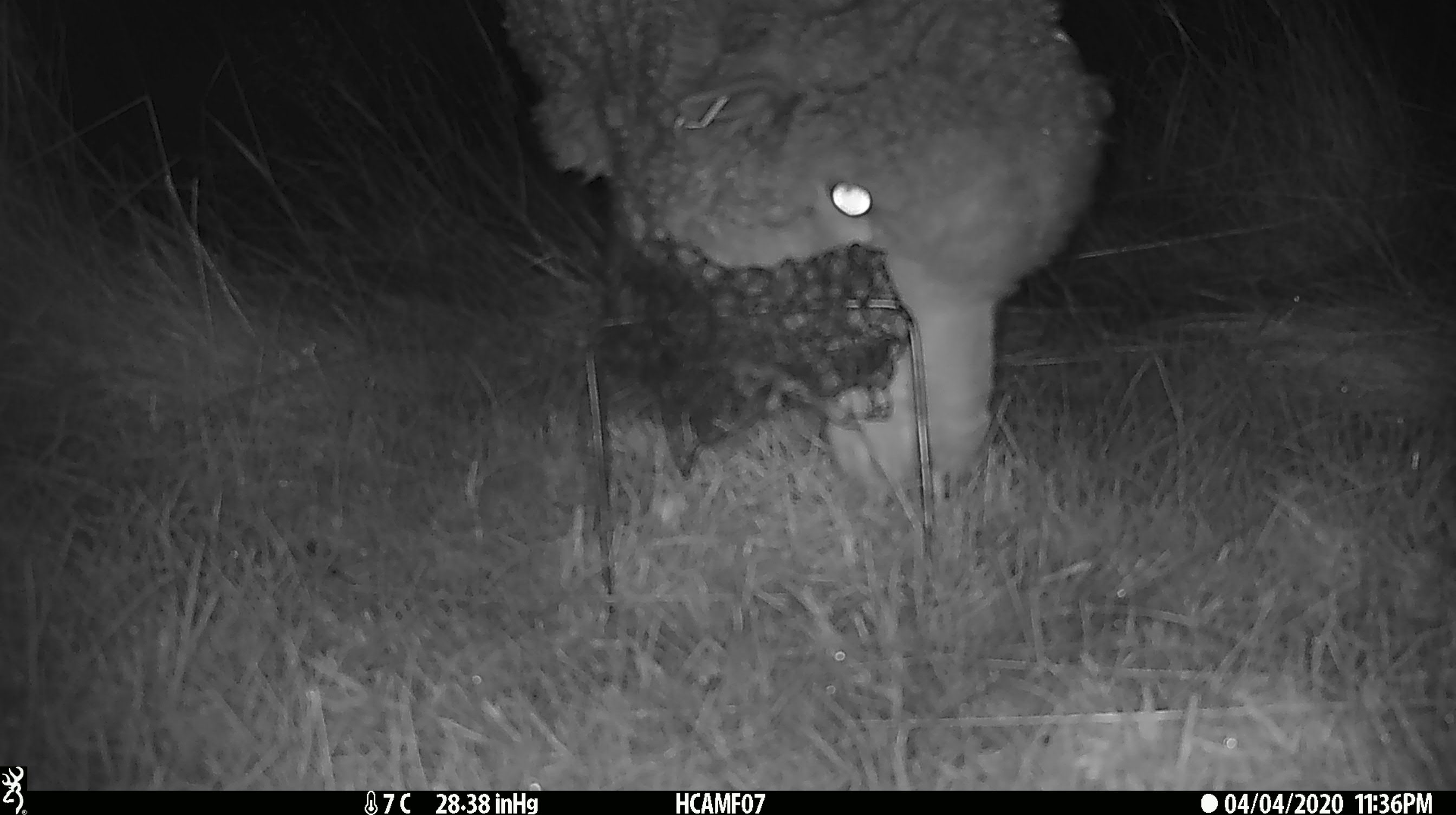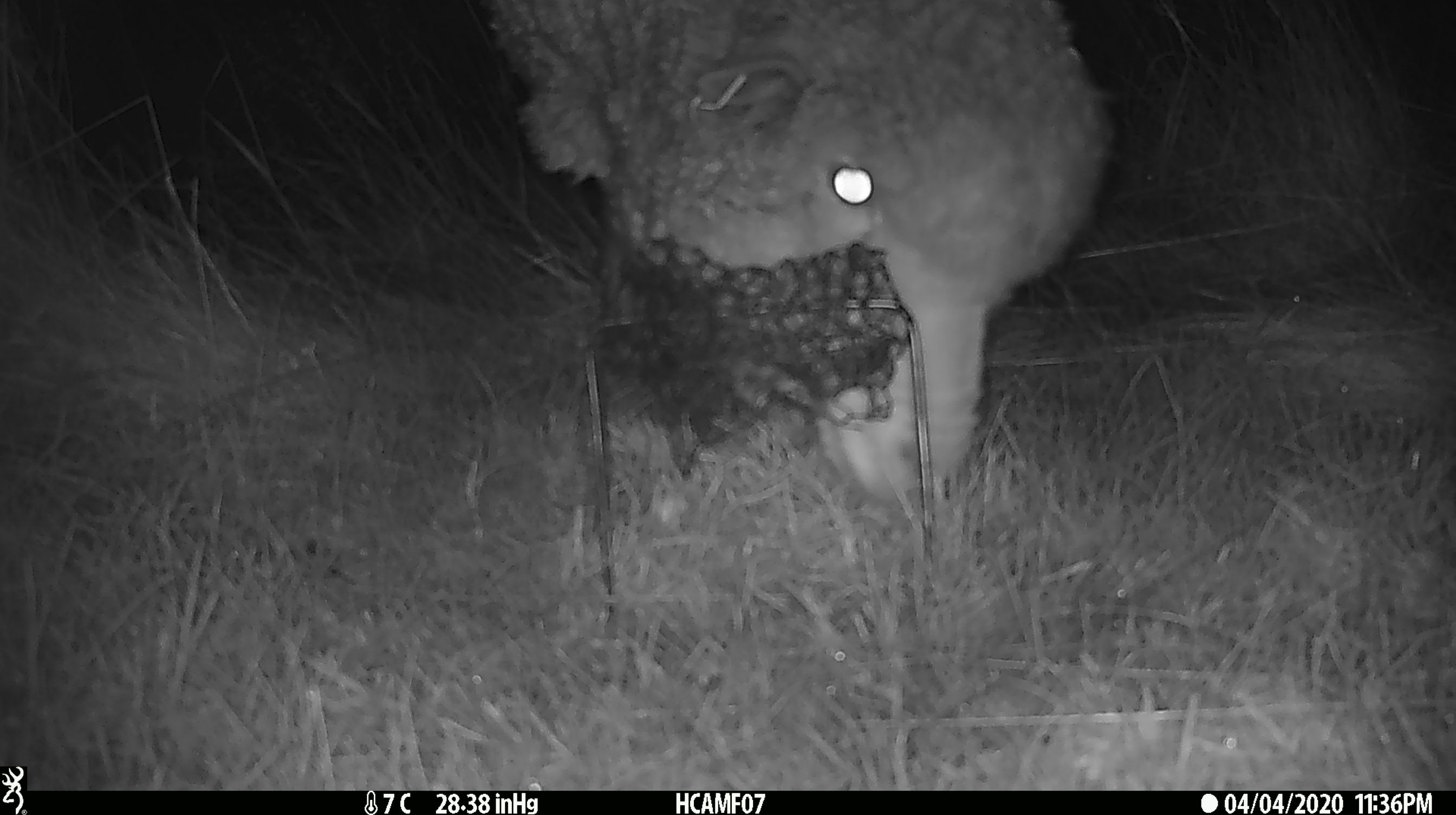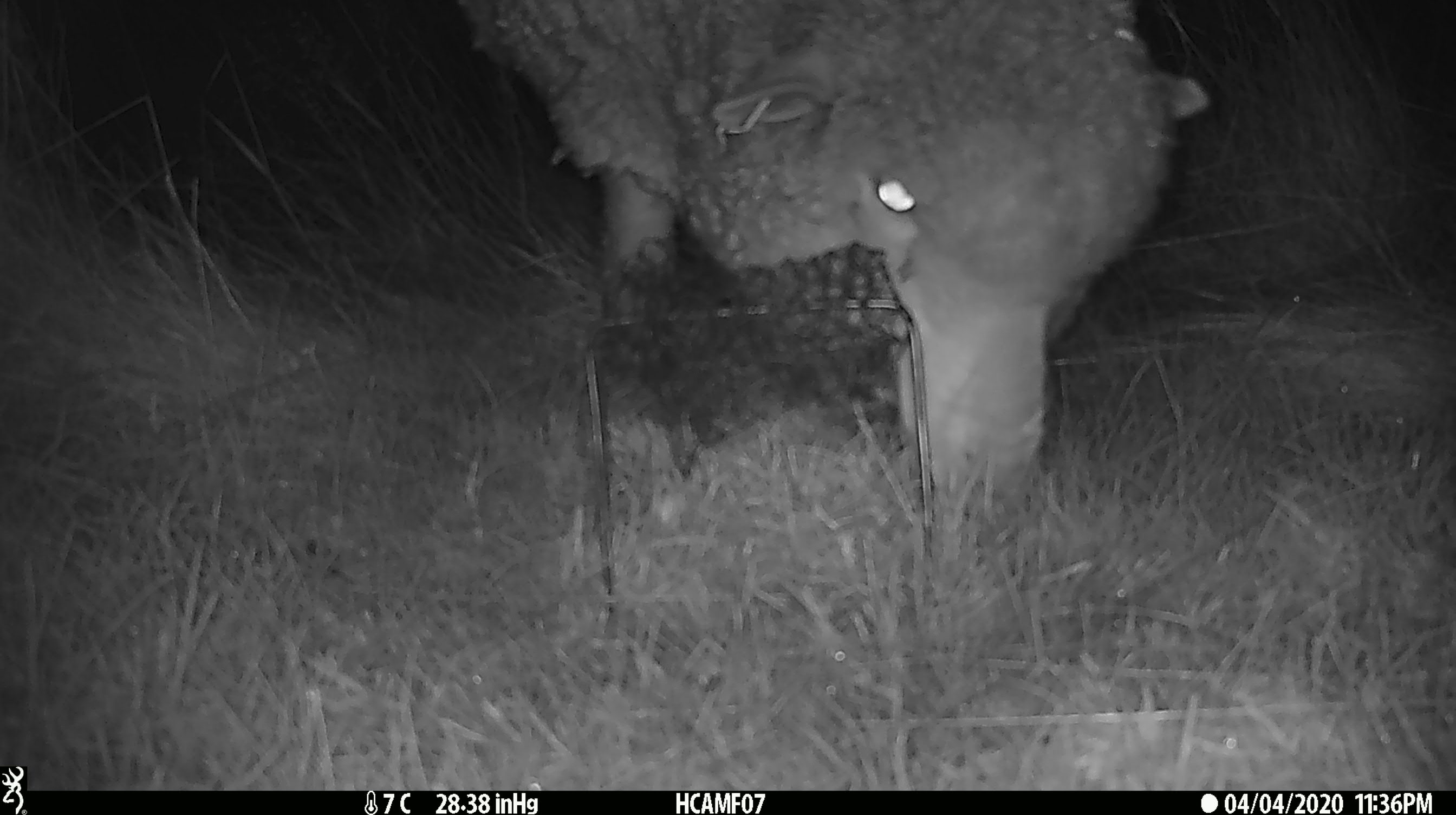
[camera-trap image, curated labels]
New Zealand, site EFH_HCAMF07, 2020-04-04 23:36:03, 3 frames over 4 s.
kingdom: Animalia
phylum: Chordata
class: Mammalia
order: Artiodactyla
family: Bovidae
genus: Ovis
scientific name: Ovis aries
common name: domestic sheep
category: sheep